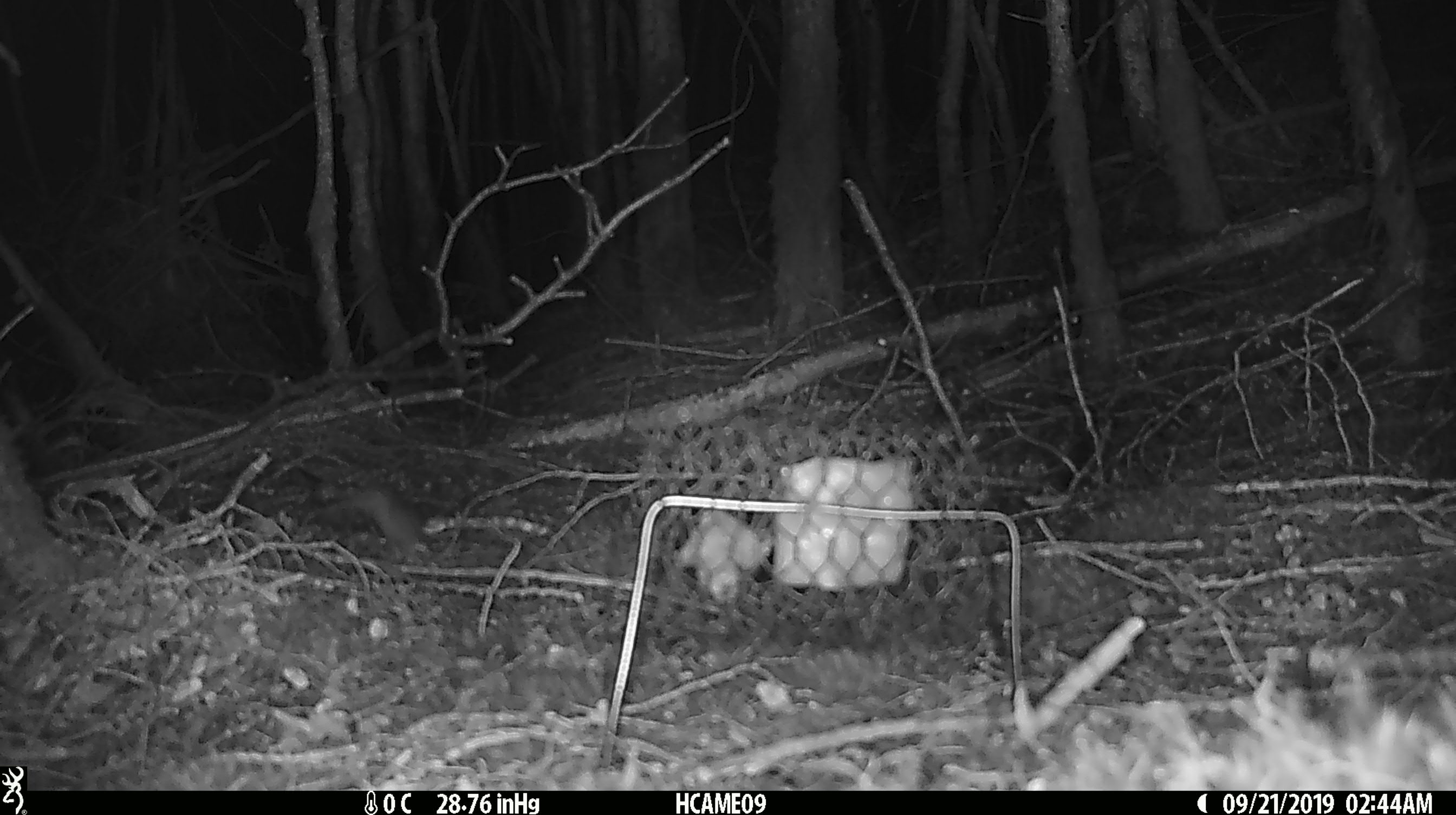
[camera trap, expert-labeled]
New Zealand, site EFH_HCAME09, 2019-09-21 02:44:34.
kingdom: Animalia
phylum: Chordata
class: Mammalia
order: Rodentia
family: Muridae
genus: Mus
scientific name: Mus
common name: mouse